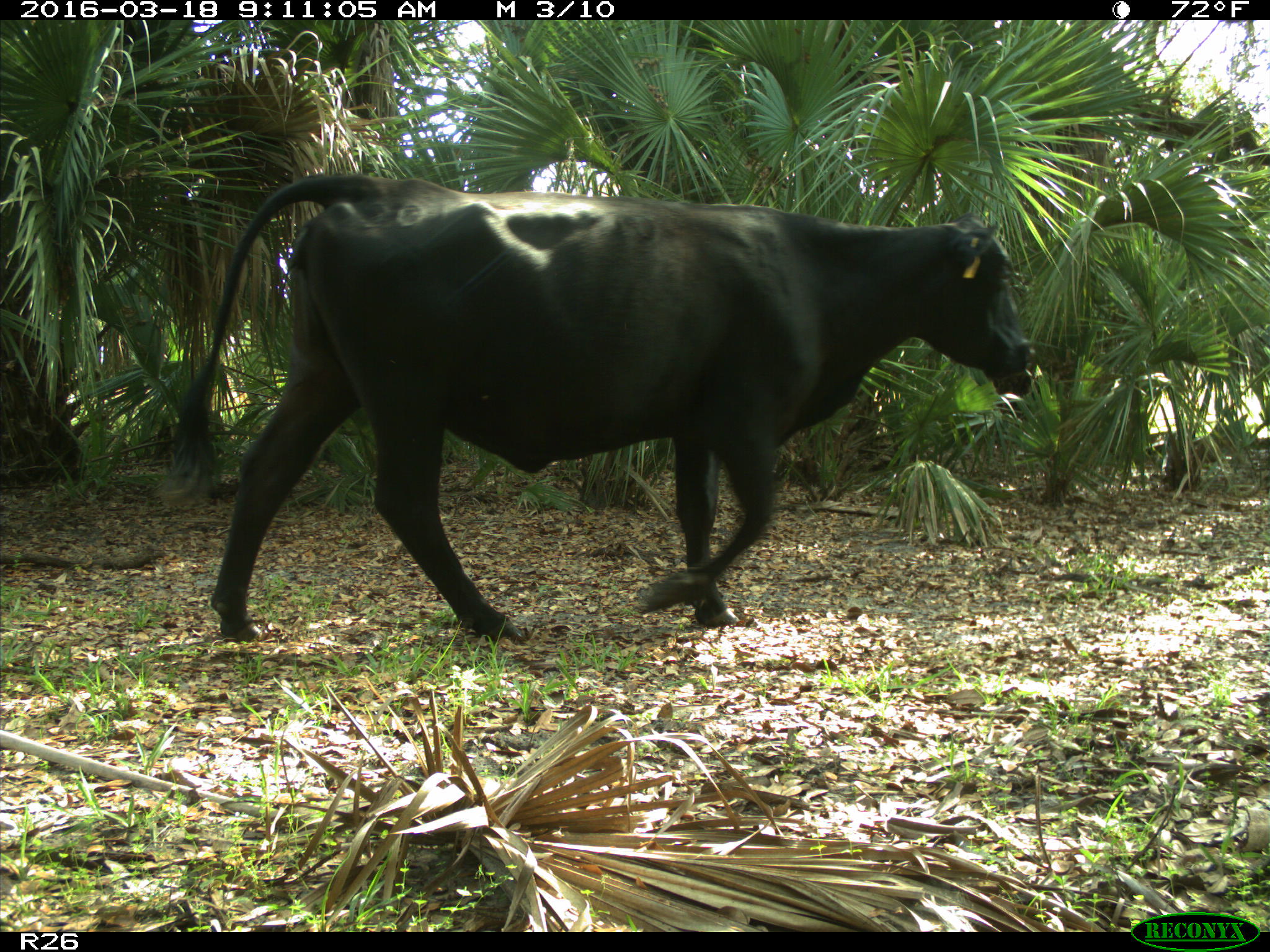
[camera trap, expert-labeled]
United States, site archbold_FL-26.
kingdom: Animalia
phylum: Chordata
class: Mammalia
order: Artiodactyla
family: Bovidae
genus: Bos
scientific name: Bos taurus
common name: domestic cow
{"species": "Bos taurus (domestic cow)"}